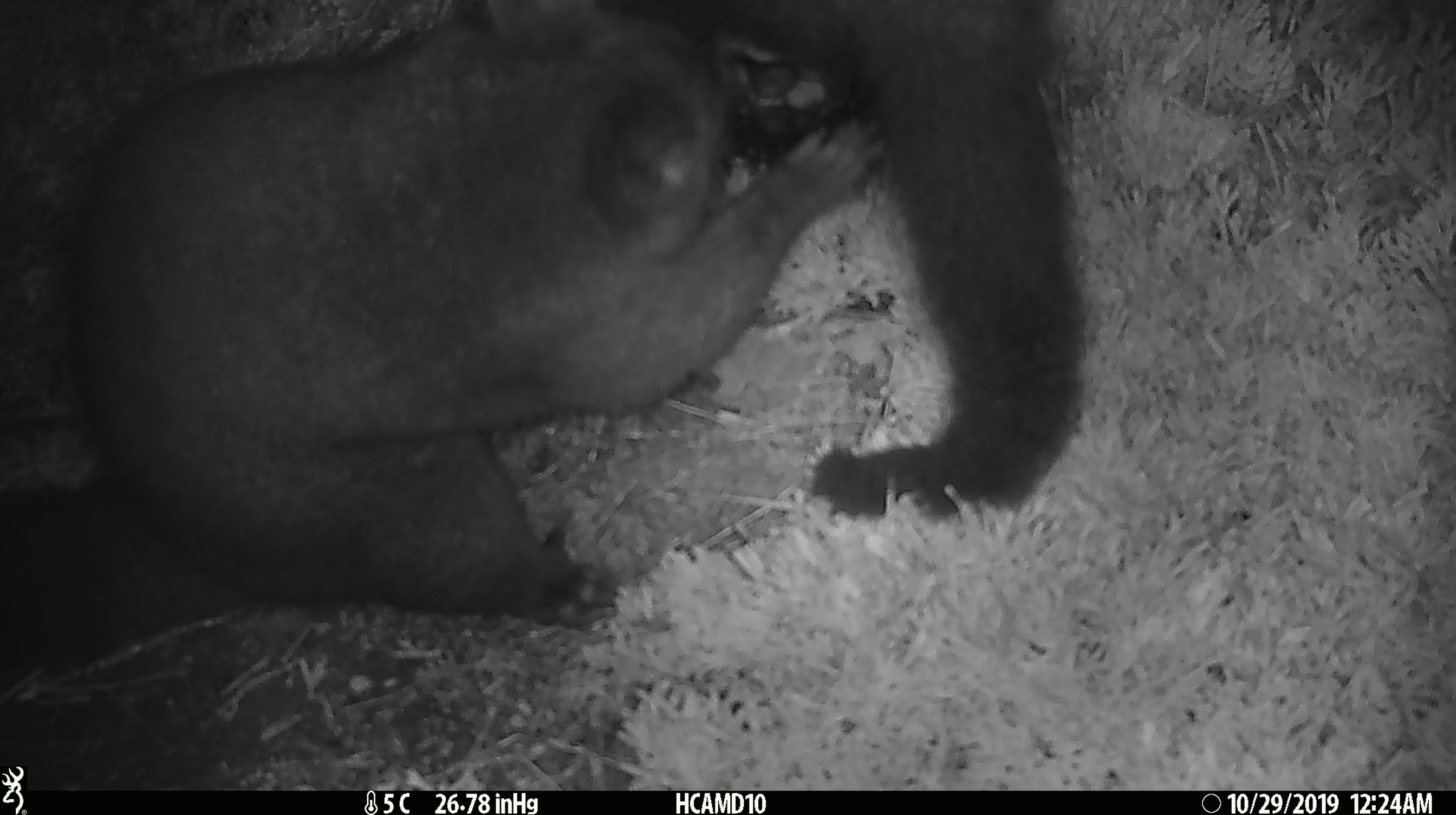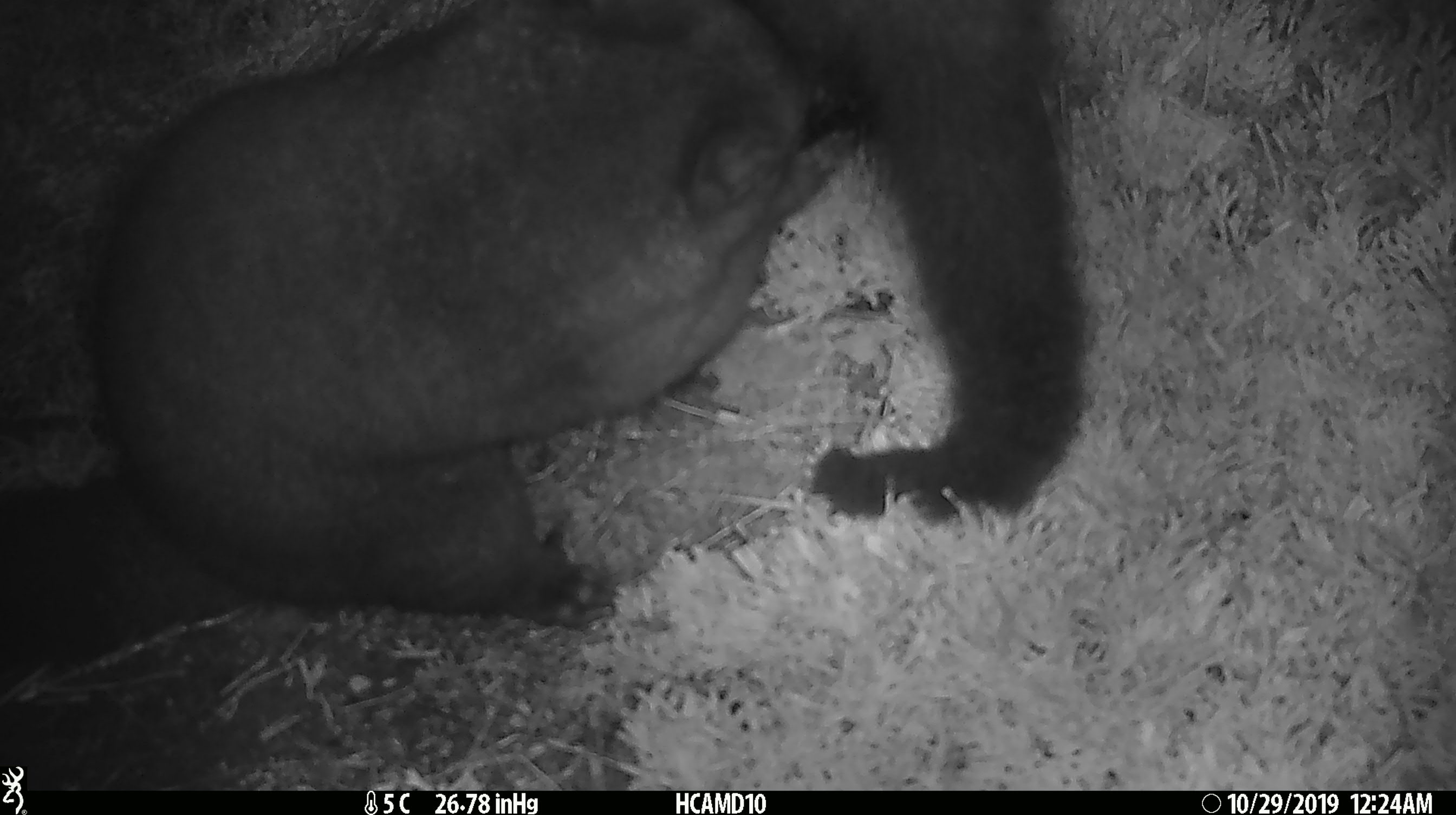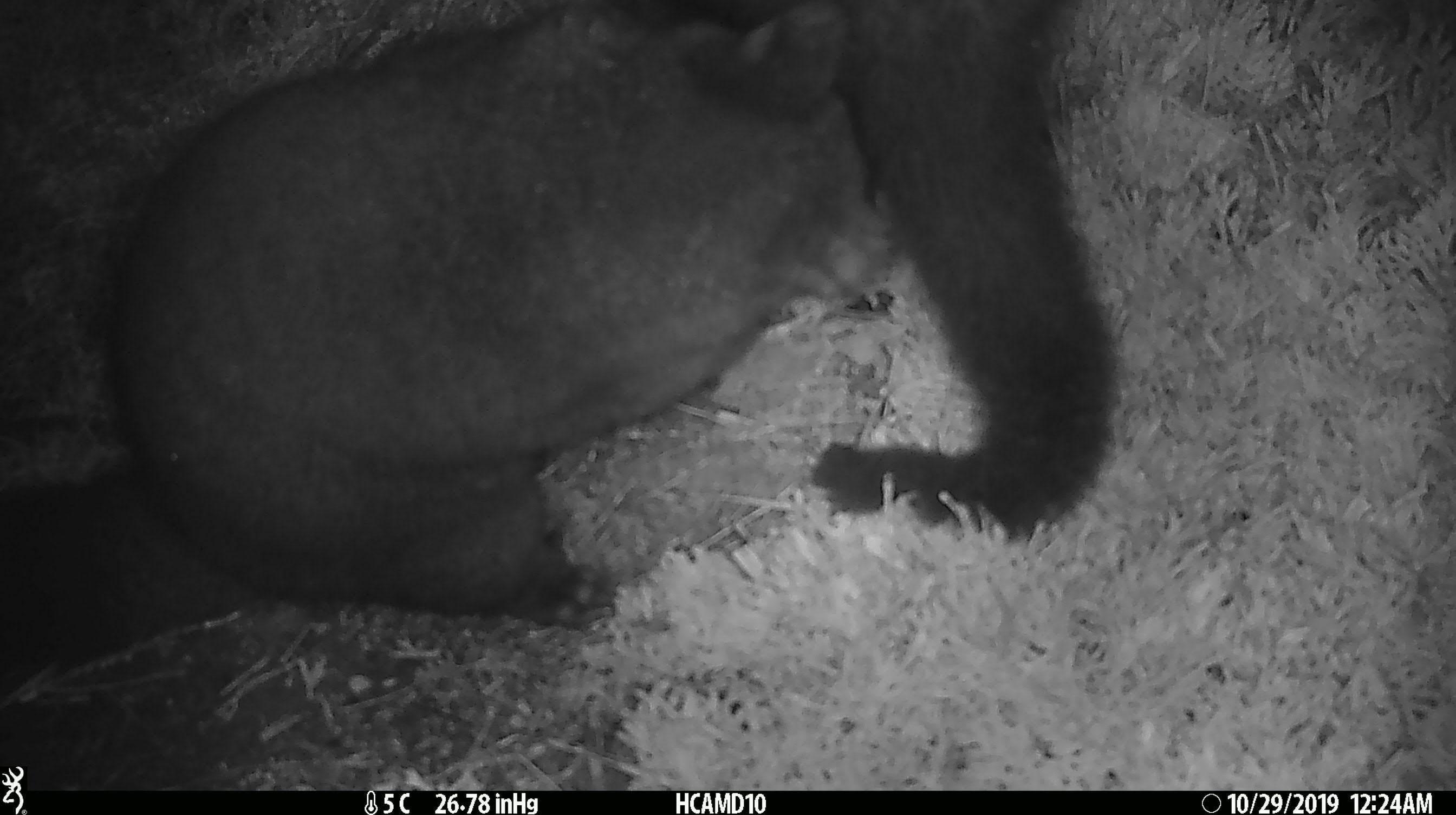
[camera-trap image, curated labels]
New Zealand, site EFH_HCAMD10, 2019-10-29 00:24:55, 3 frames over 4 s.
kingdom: Animalia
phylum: Chordata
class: Mammalia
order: Diprotodontia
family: Phalangeridae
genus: Trichosurus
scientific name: Trichosurus vulpecula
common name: common brushtail possum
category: possum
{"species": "possum (common brushtail possum) (Trichosurus vulpecula)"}